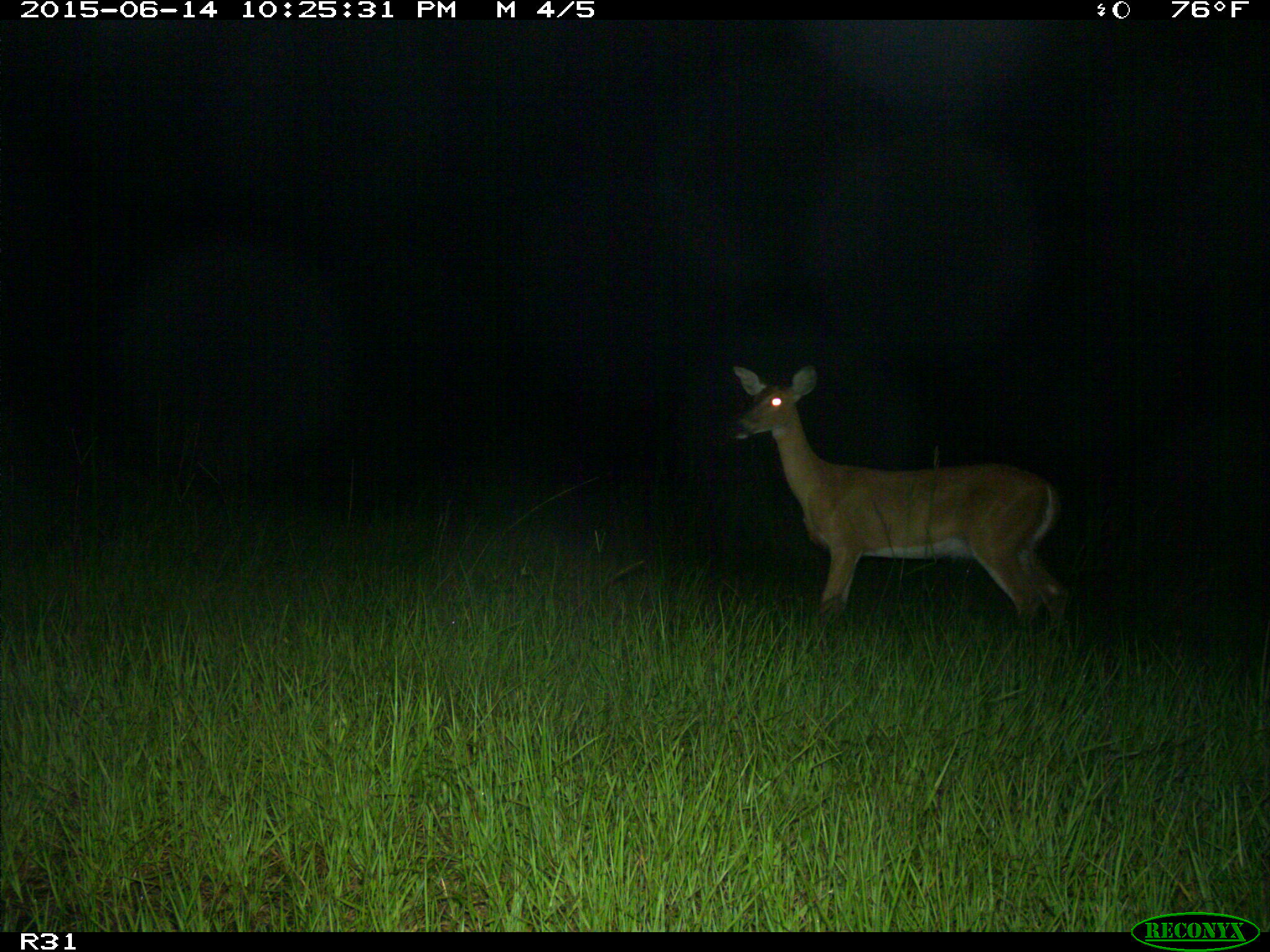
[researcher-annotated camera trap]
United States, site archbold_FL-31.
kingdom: Animalia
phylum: Chordata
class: Mammalia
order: Artiodactyla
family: Cervidae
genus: Odocoileus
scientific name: Odocoileus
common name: deer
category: unidentified deer